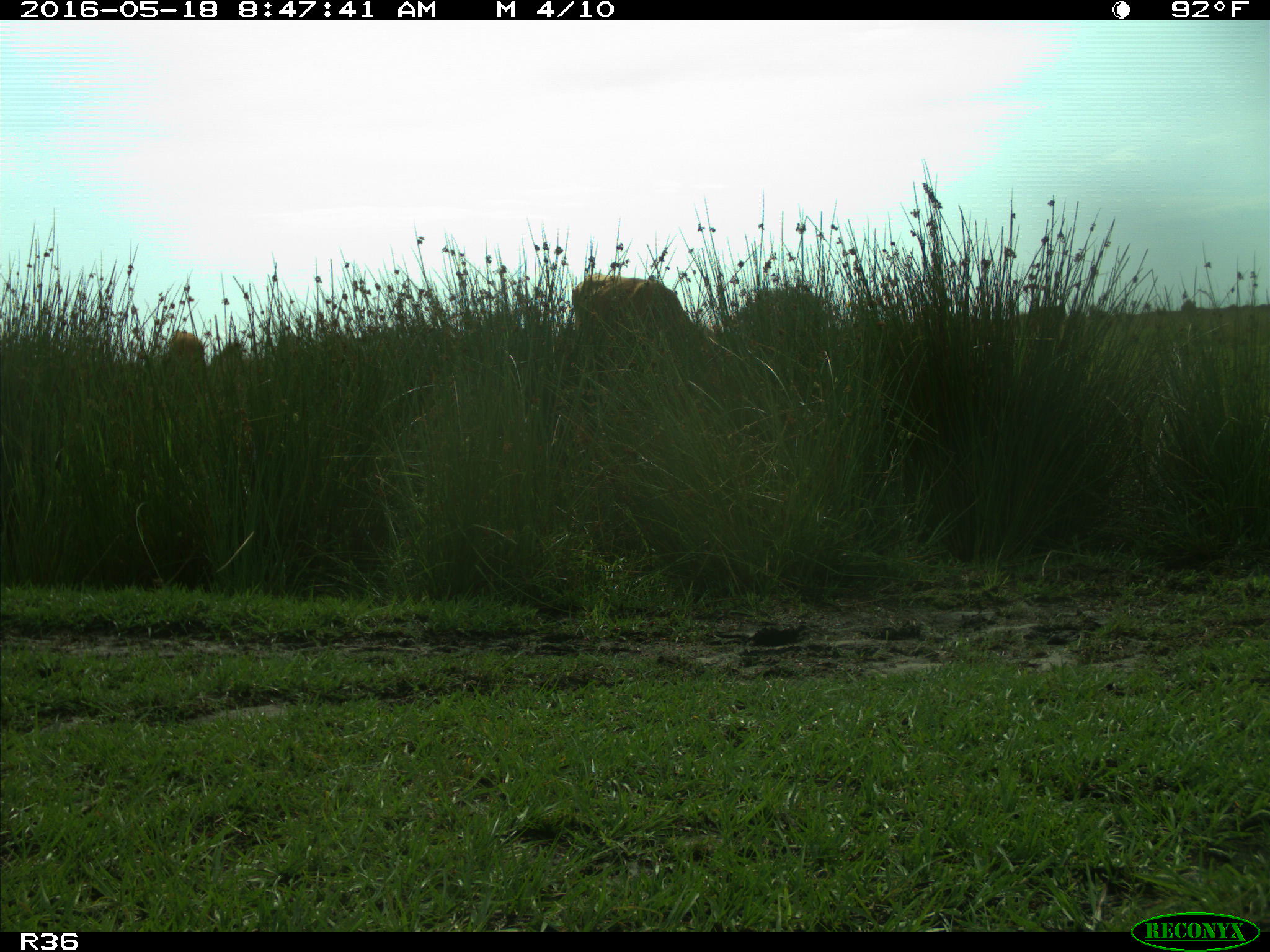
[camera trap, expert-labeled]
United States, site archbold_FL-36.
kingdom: Animalia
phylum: Chordata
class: Mammalia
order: Artiodactyla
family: Bovidae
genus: Bos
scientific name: Bos taurus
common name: domestic cow